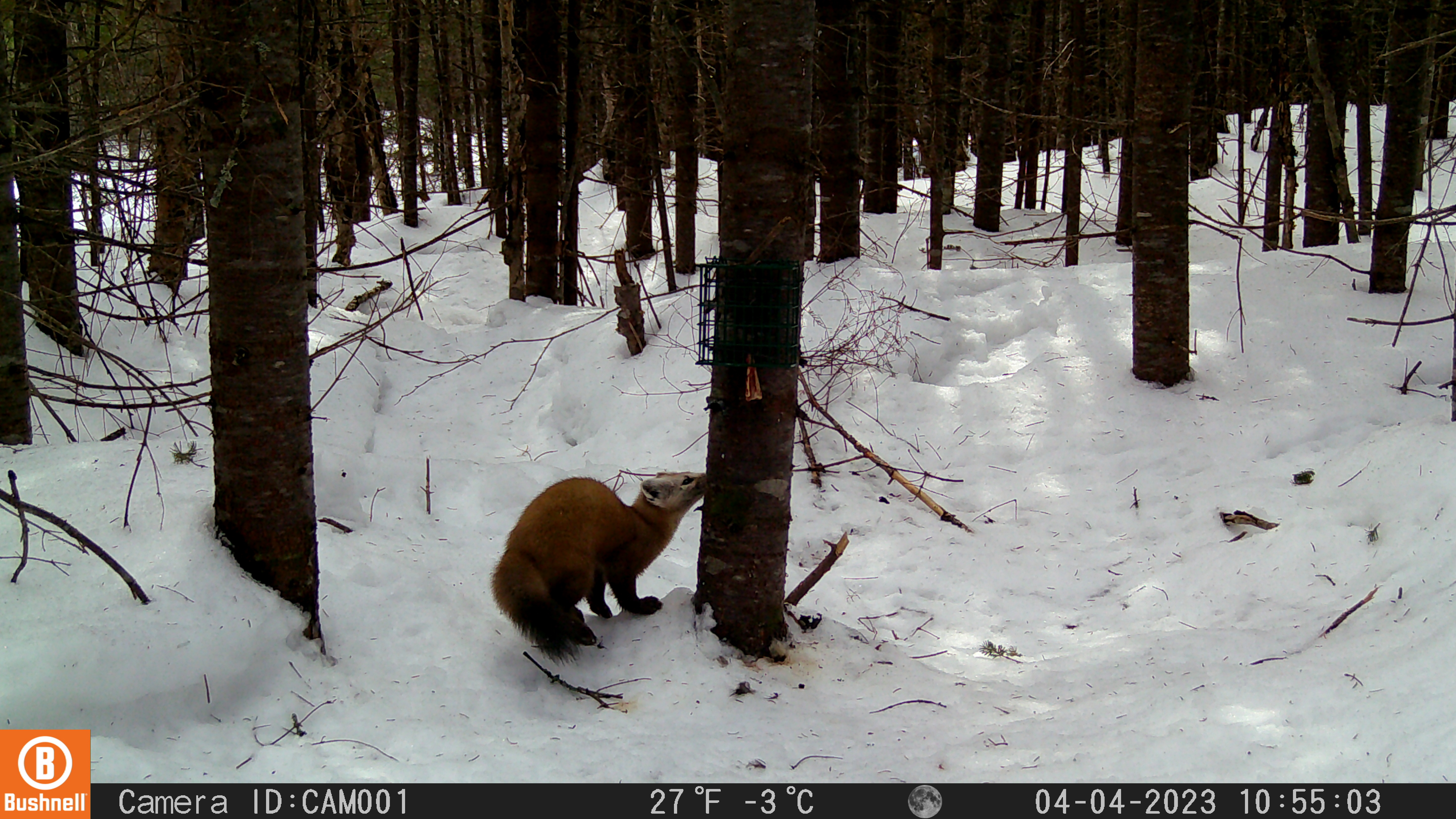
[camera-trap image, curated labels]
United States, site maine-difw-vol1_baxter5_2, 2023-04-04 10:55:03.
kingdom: Animalia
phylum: Chordata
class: Mammalia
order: Carnivora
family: Mustelidae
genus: Martes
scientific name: Martes americana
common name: american marten